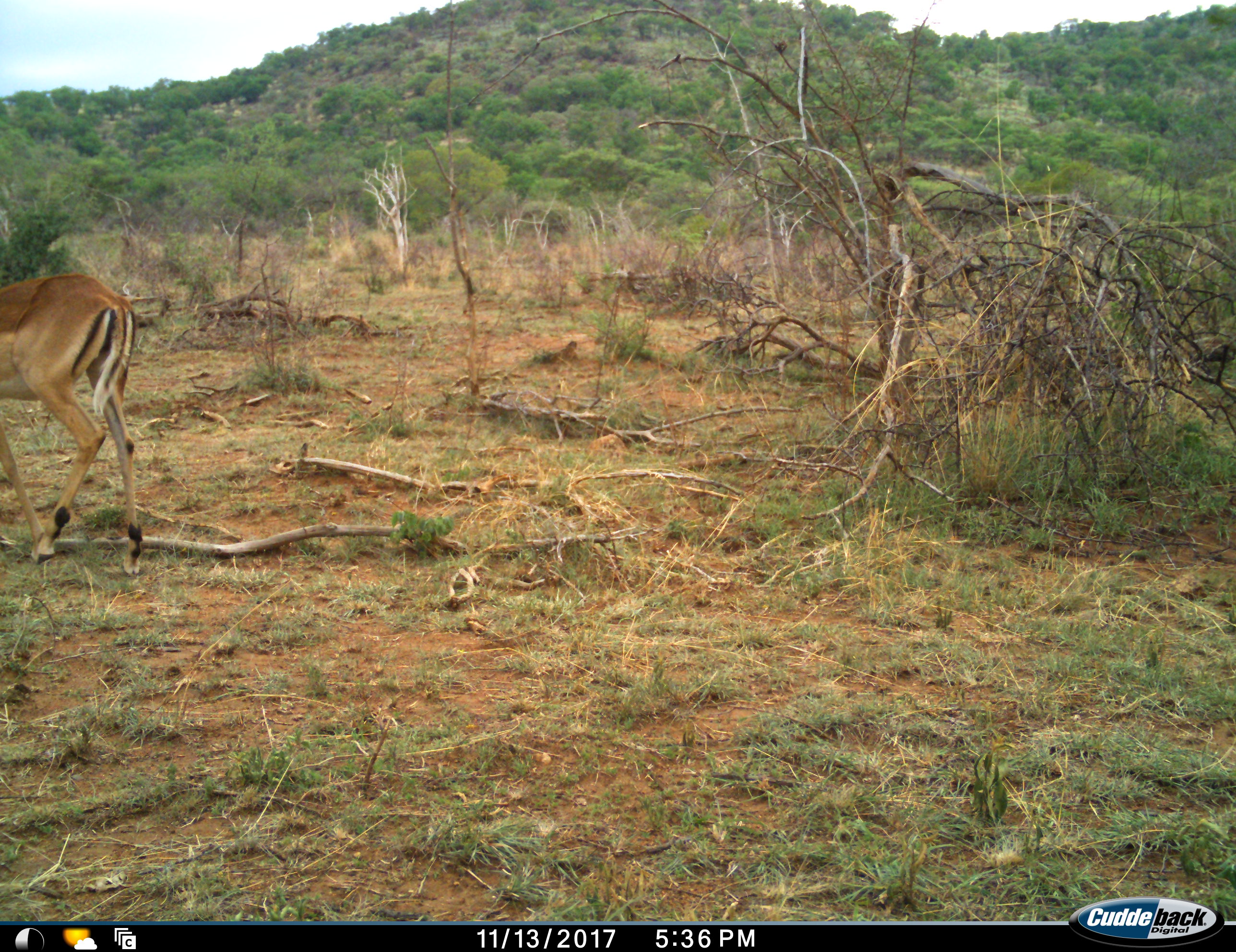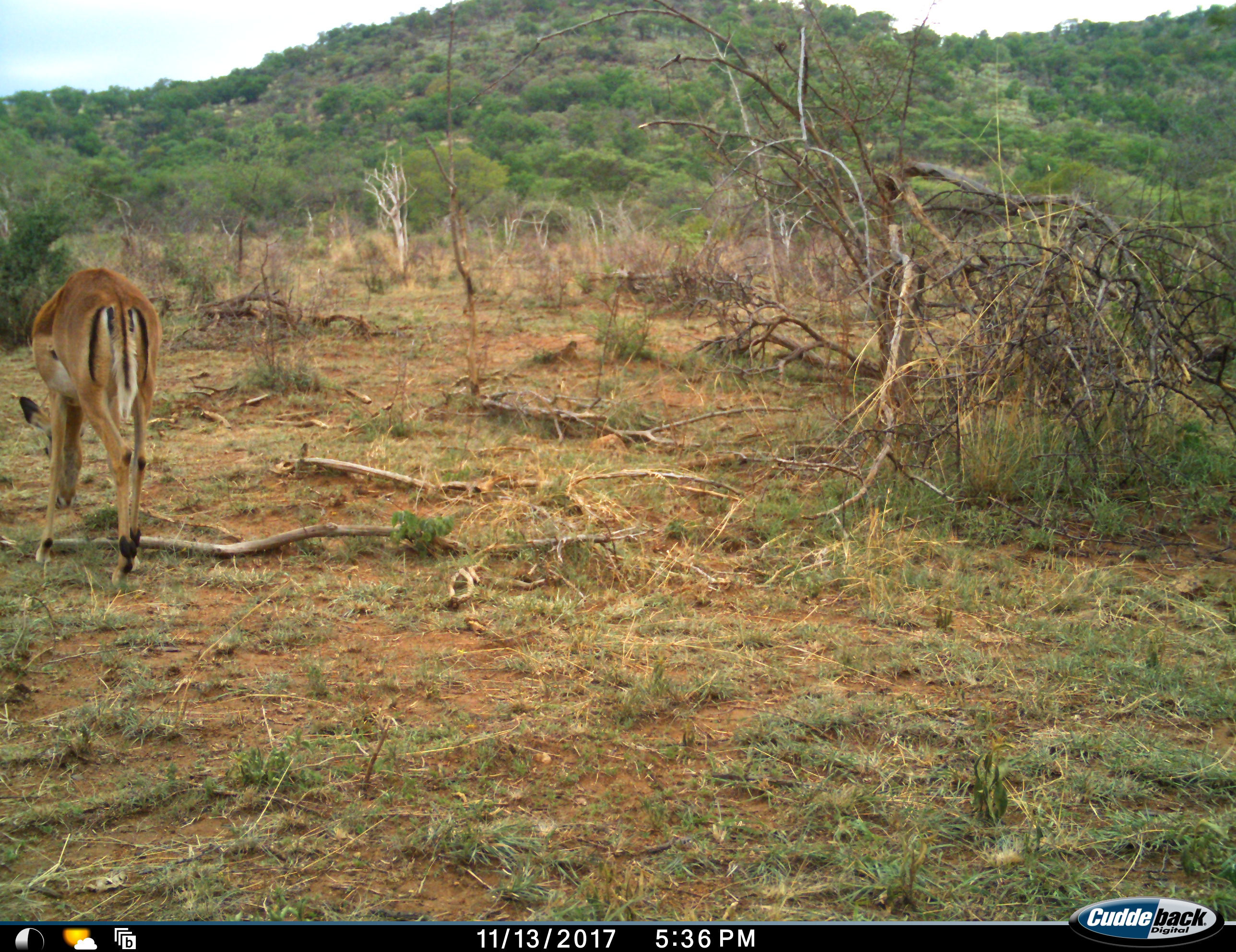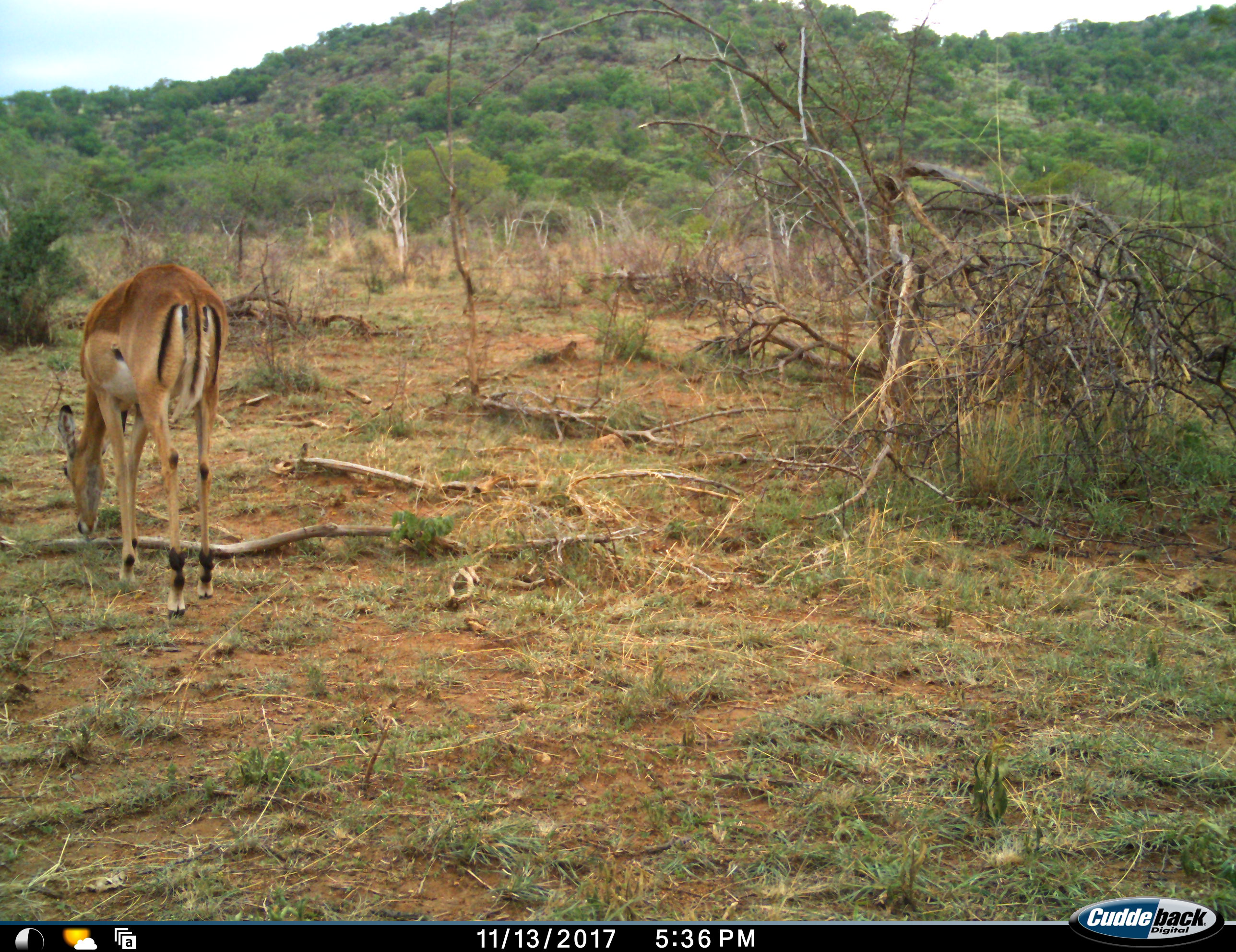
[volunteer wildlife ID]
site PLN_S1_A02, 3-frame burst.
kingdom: Animalia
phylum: Chordata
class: Mammalia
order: Artiodactyla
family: Bovidae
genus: Aepyceros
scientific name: Aepyceros melampus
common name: impala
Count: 1.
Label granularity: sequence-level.